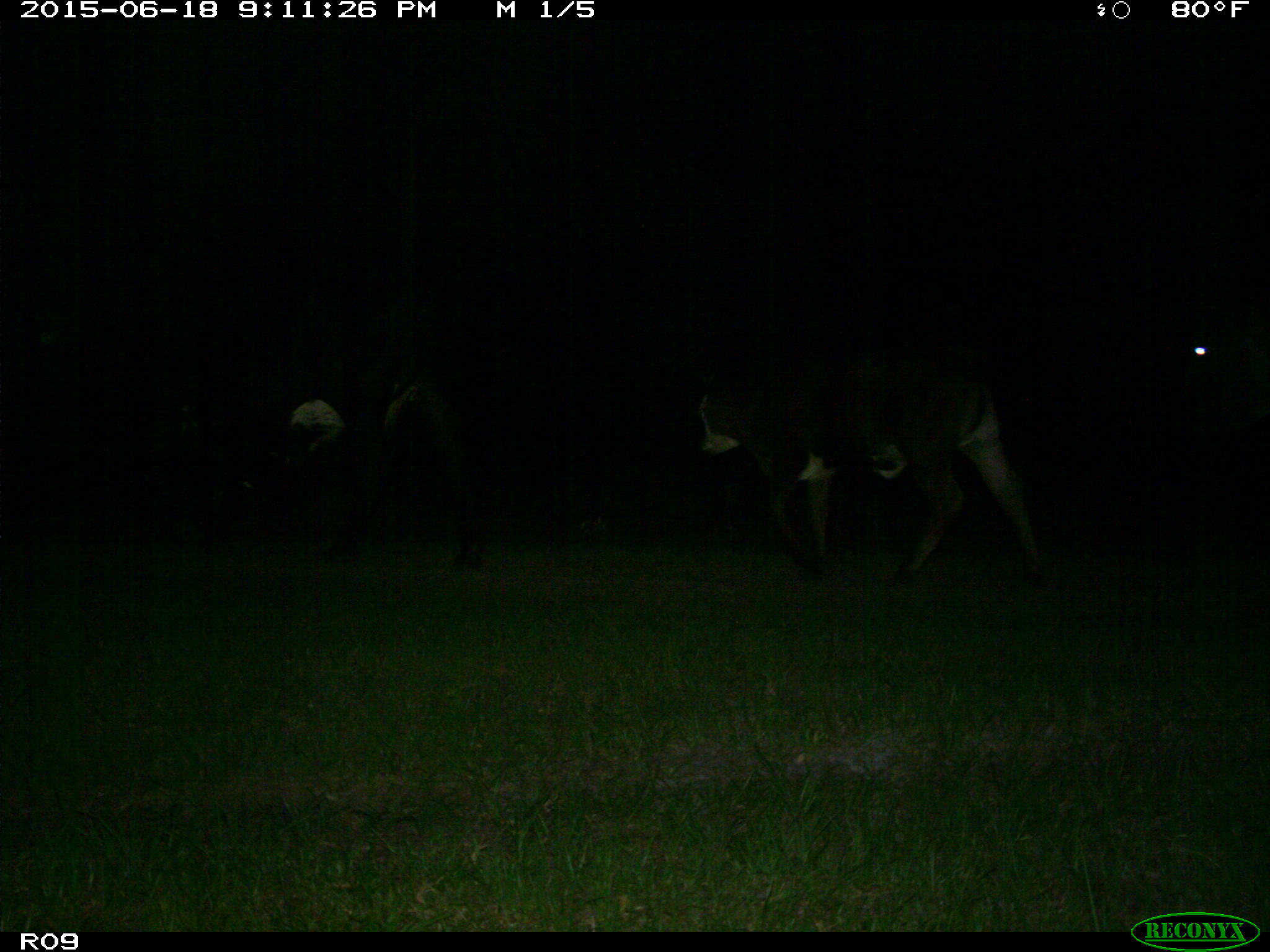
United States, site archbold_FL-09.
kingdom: Animalia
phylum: Chordata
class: Mammalia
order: Artiodactyla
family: Bovidae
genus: Bos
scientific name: Bos taurus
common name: domestic cow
Bos taurus (domestic cow).